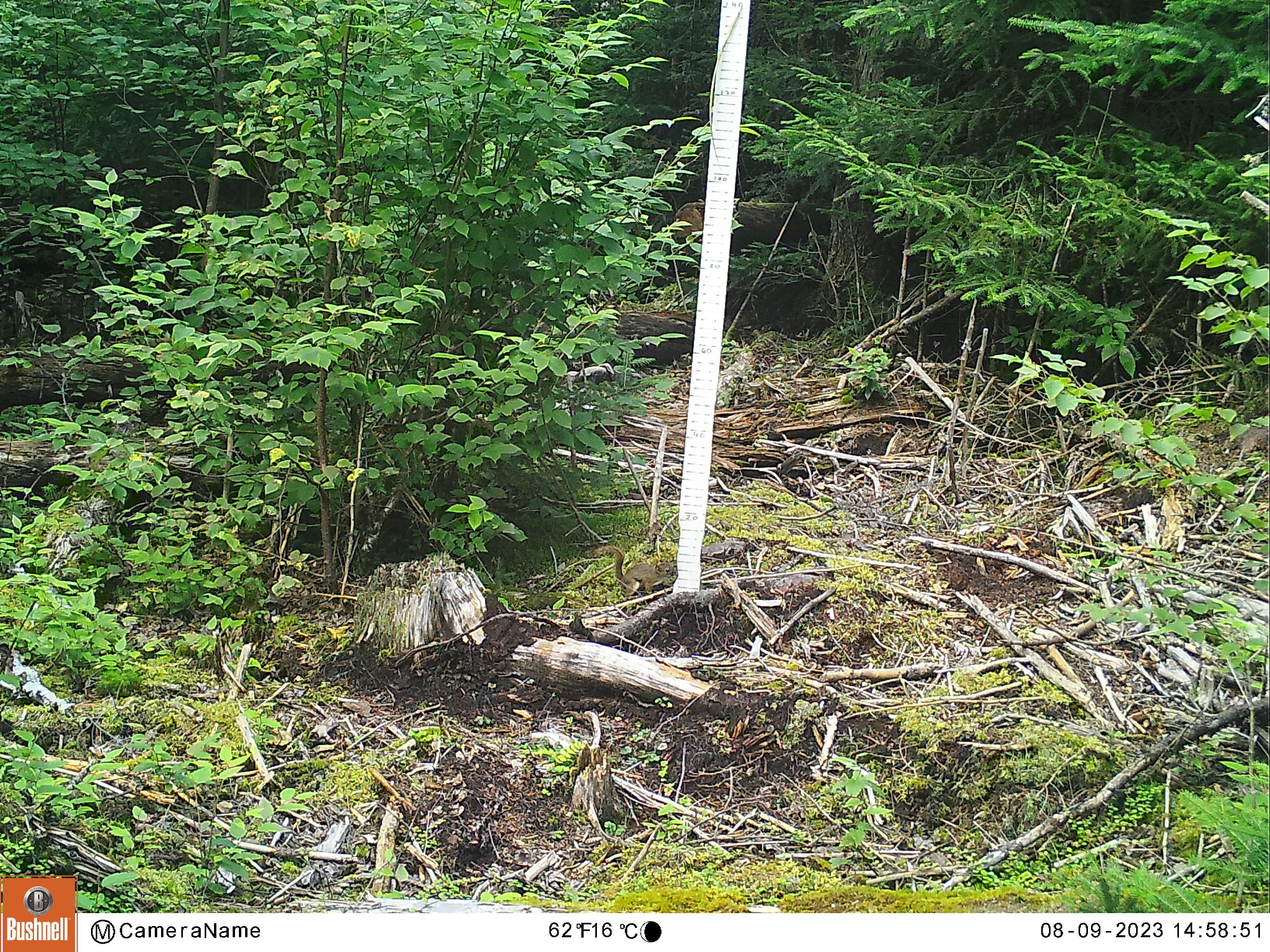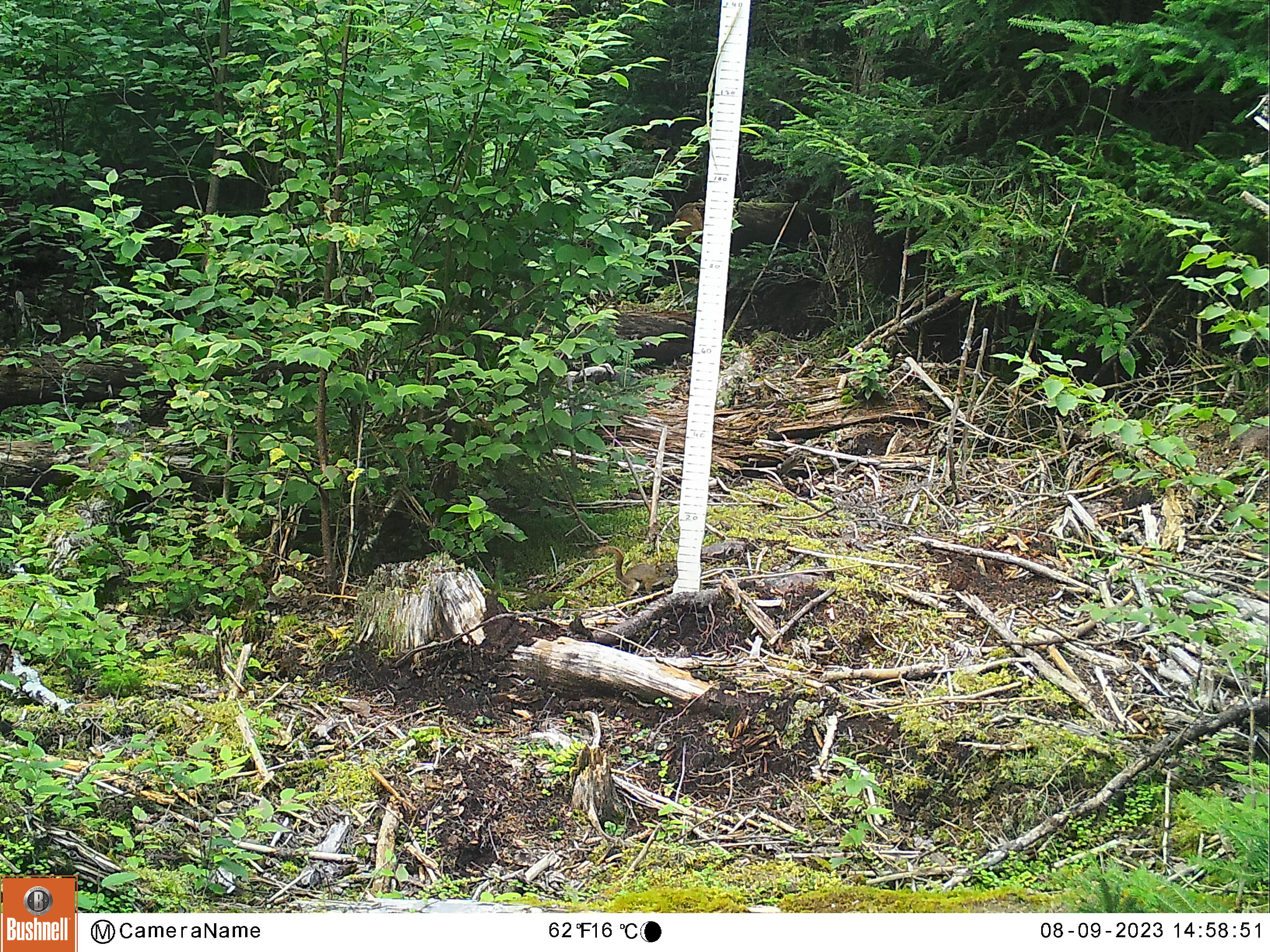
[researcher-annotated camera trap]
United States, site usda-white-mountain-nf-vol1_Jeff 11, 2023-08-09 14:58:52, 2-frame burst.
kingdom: Animalia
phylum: Chordata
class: Mammalia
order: Rodentia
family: Sciuridae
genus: Tamiasciurus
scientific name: Tamiasciurus hudsonicus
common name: red squirrel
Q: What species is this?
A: Red squirrel (Tamiasciurus hudsonicus).